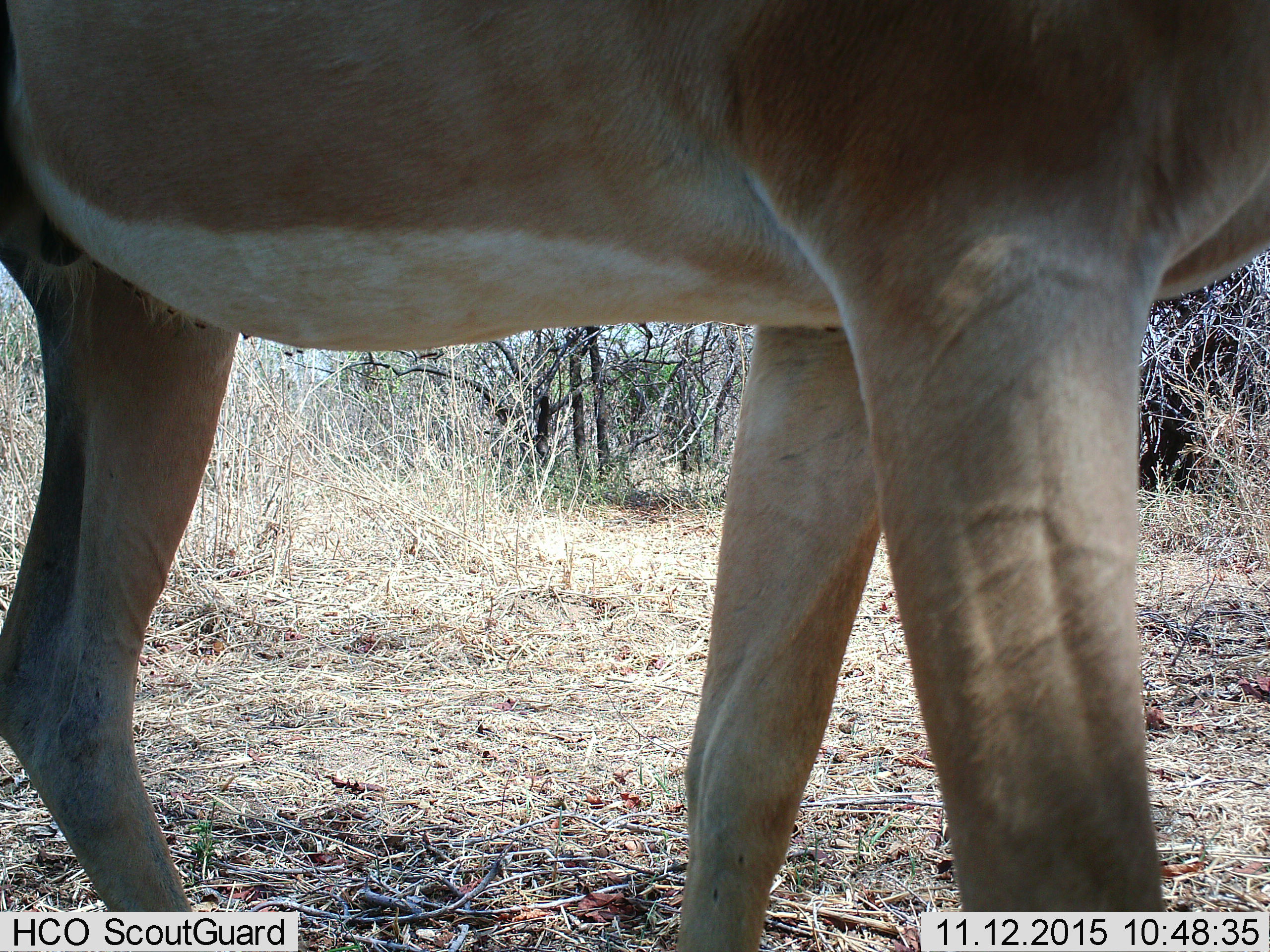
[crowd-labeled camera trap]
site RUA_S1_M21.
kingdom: Animalia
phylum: Chordata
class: Mammalia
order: Artiodactyla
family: Bovidae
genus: Aepyceros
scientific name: Aepyceros melampus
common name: impala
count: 1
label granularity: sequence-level